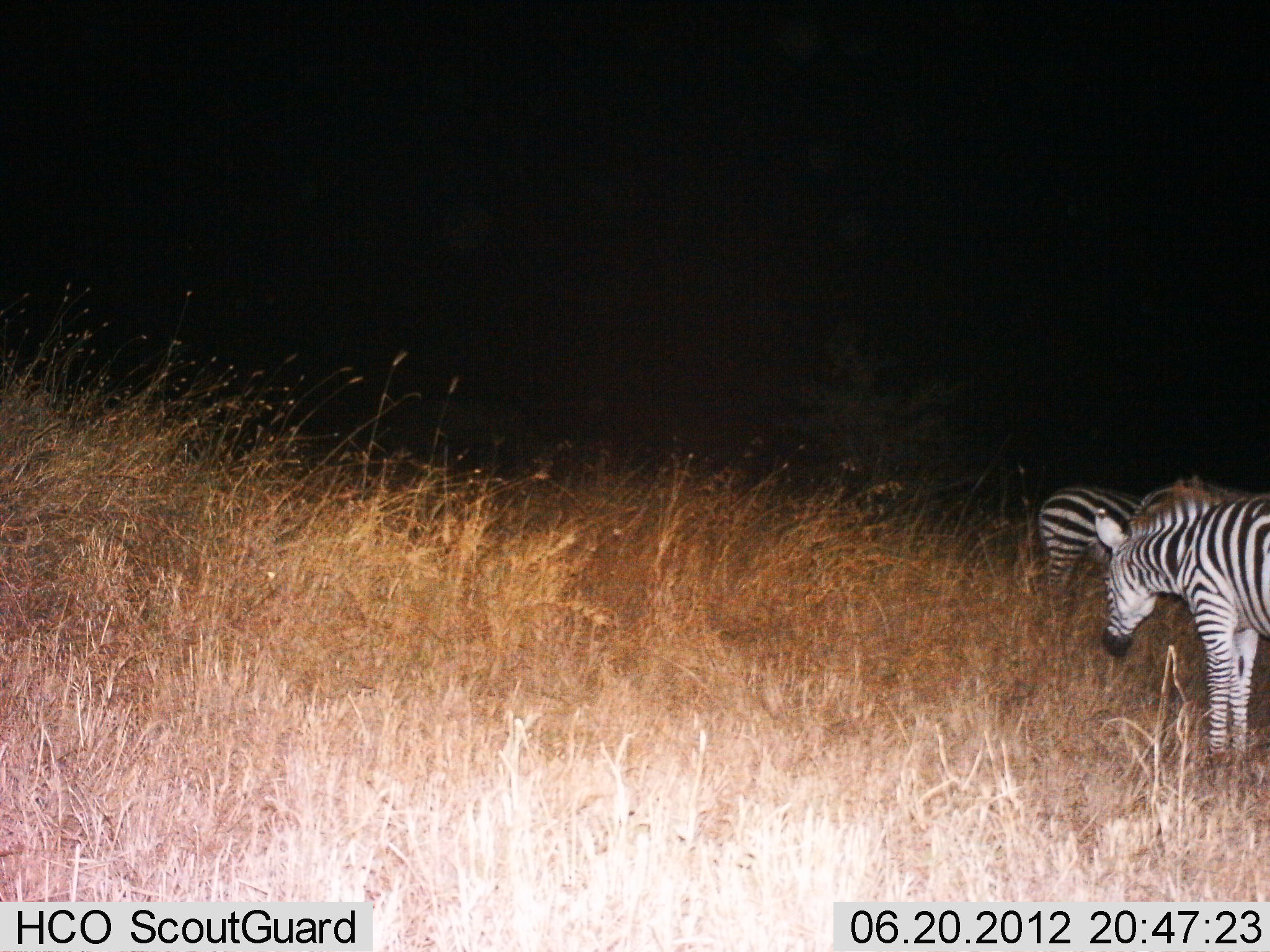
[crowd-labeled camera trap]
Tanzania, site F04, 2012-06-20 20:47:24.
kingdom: Animalia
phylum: Chordata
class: Mammalia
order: Perissodactyla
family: Equidae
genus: Equus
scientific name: Equus quagga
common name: plains zebra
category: zebra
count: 3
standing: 80%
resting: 0%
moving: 0%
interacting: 0%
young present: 10%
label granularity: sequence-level